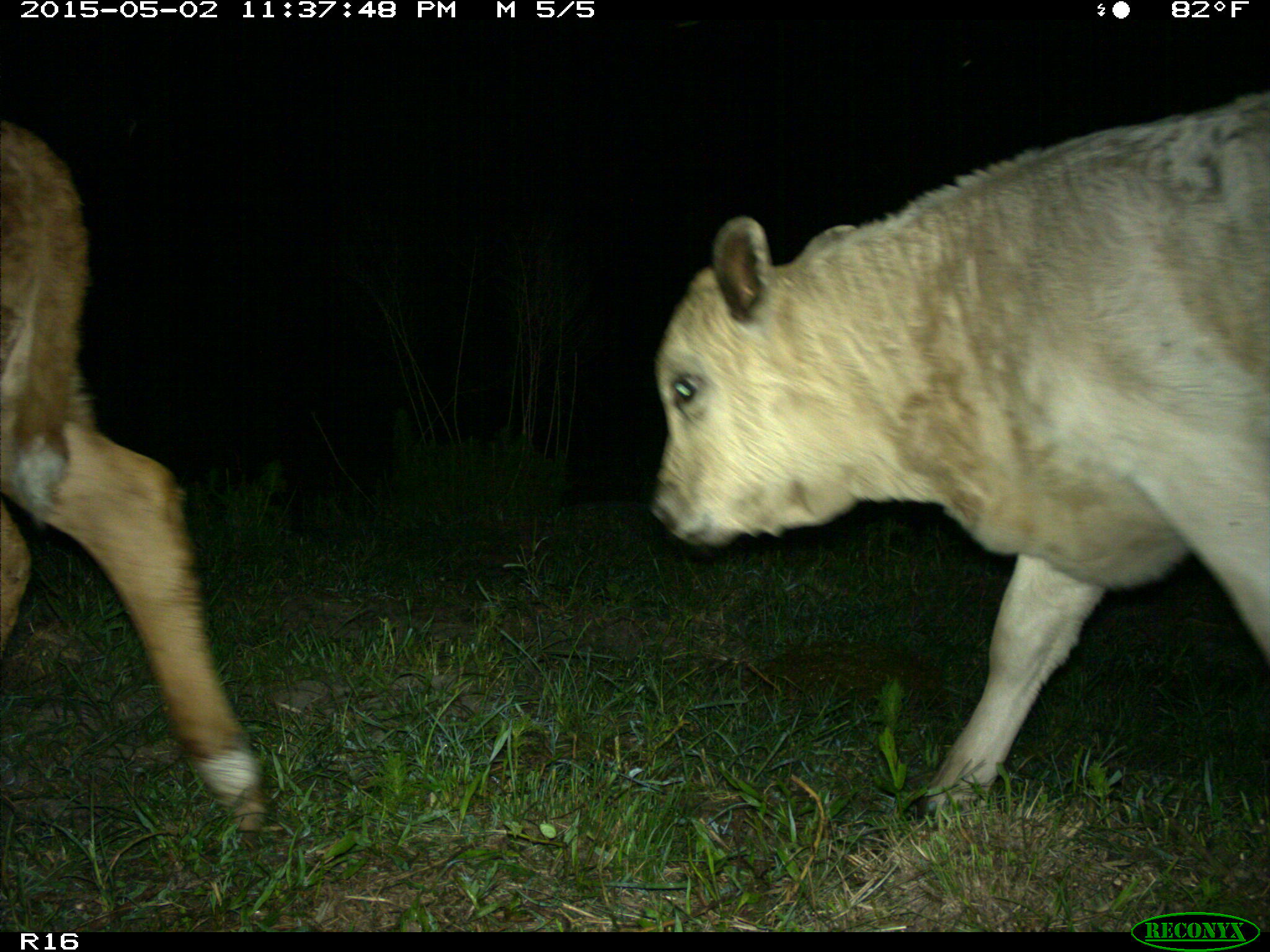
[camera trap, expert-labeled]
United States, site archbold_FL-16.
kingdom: Animalia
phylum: Chordata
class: Mammalia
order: Artiodactyla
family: Bovidae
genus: Bos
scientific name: Bos taurus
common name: domestic cow